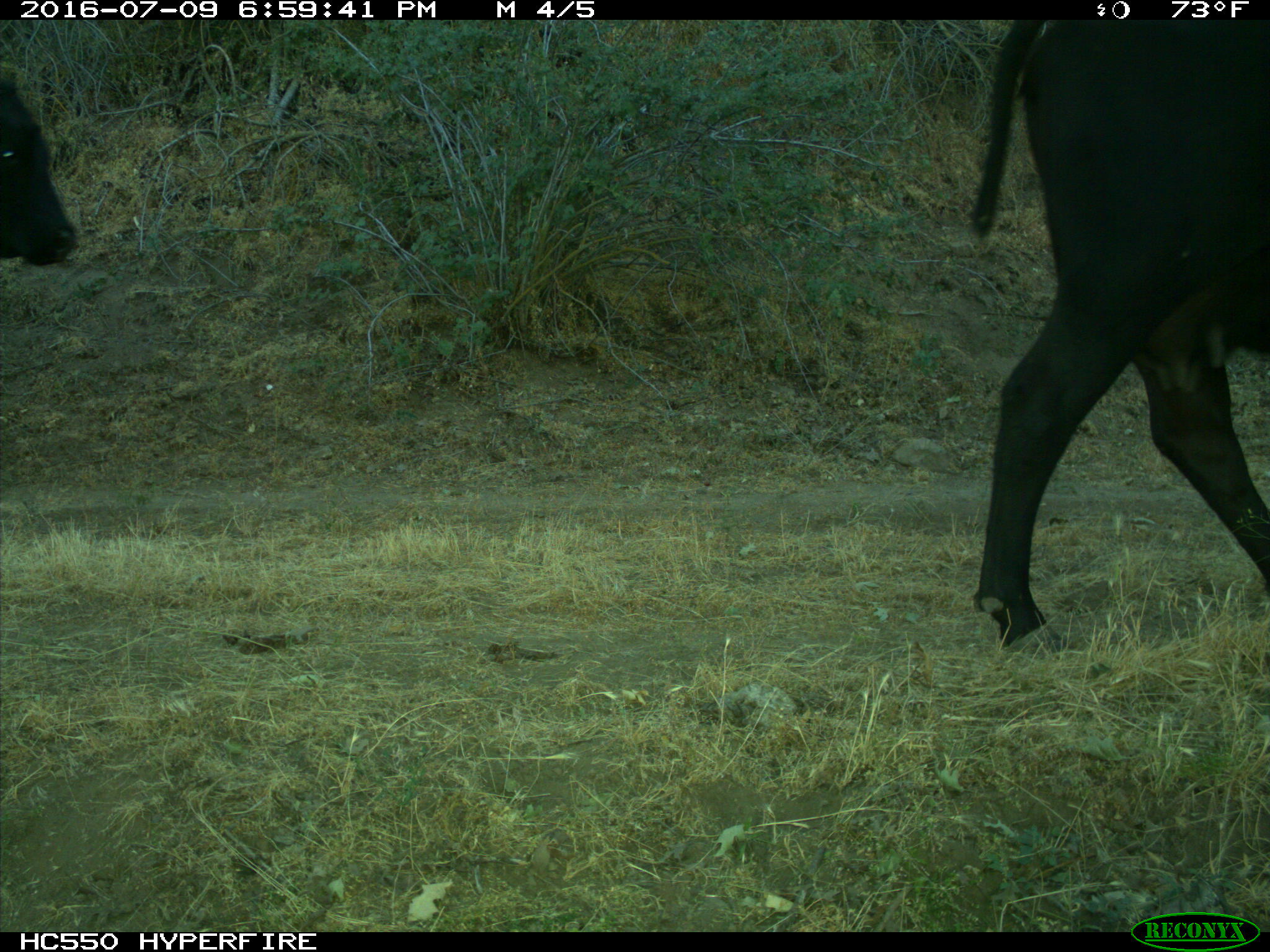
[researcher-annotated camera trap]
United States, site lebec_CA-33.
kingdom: Animalia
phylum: Chordata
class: Mammalia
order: Artiodactyla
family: Bovidae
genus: Bos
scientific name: Bos taurus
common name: domestic cow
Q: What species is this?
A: Bos taurus (domestic cow).